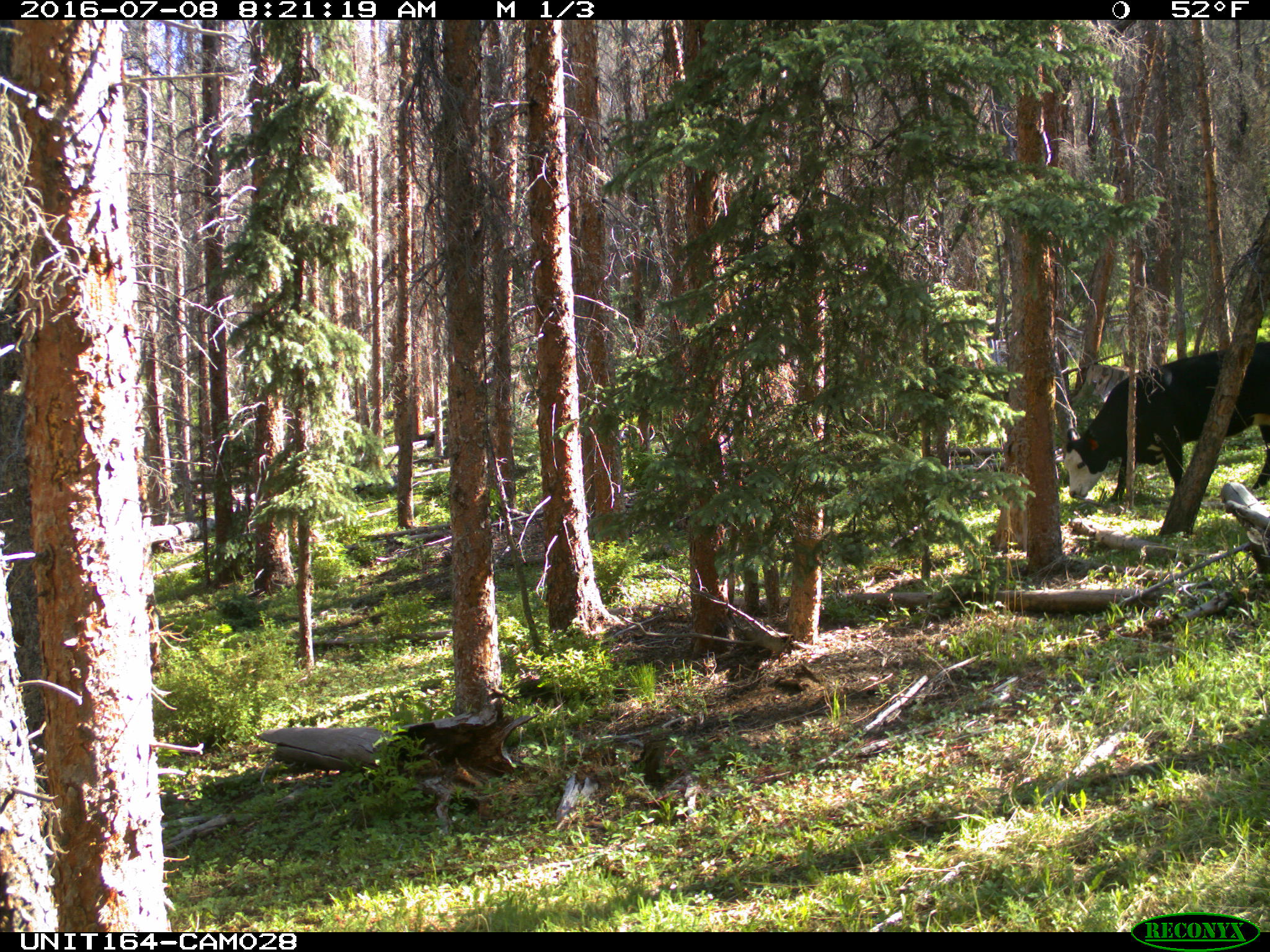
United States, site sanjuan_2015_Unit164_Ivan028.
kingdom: Animalia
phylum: Chordata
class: Mammalia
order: Artiodactyla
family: Bovidae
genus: Bos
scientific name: Bos taurus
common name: domestic cow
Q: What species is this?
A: Bos taurus (domestic cow).